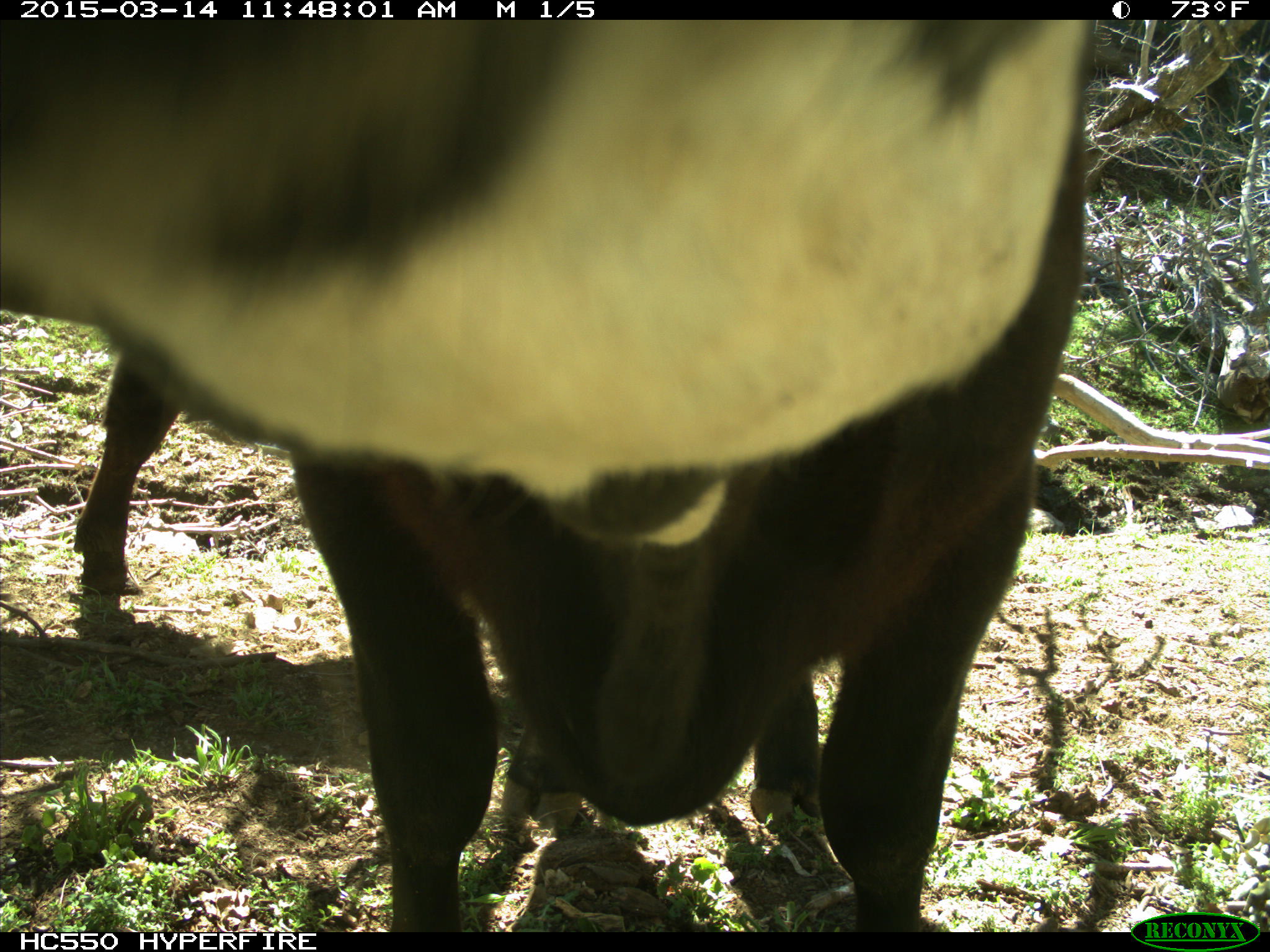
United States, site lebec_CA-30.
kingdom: Animalia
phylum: Chordata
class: Mammalia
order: Artiodactyla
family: Bovidae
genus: Bos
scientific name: Bos taurus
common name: domestic cow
Bos taurus (domestic cow).